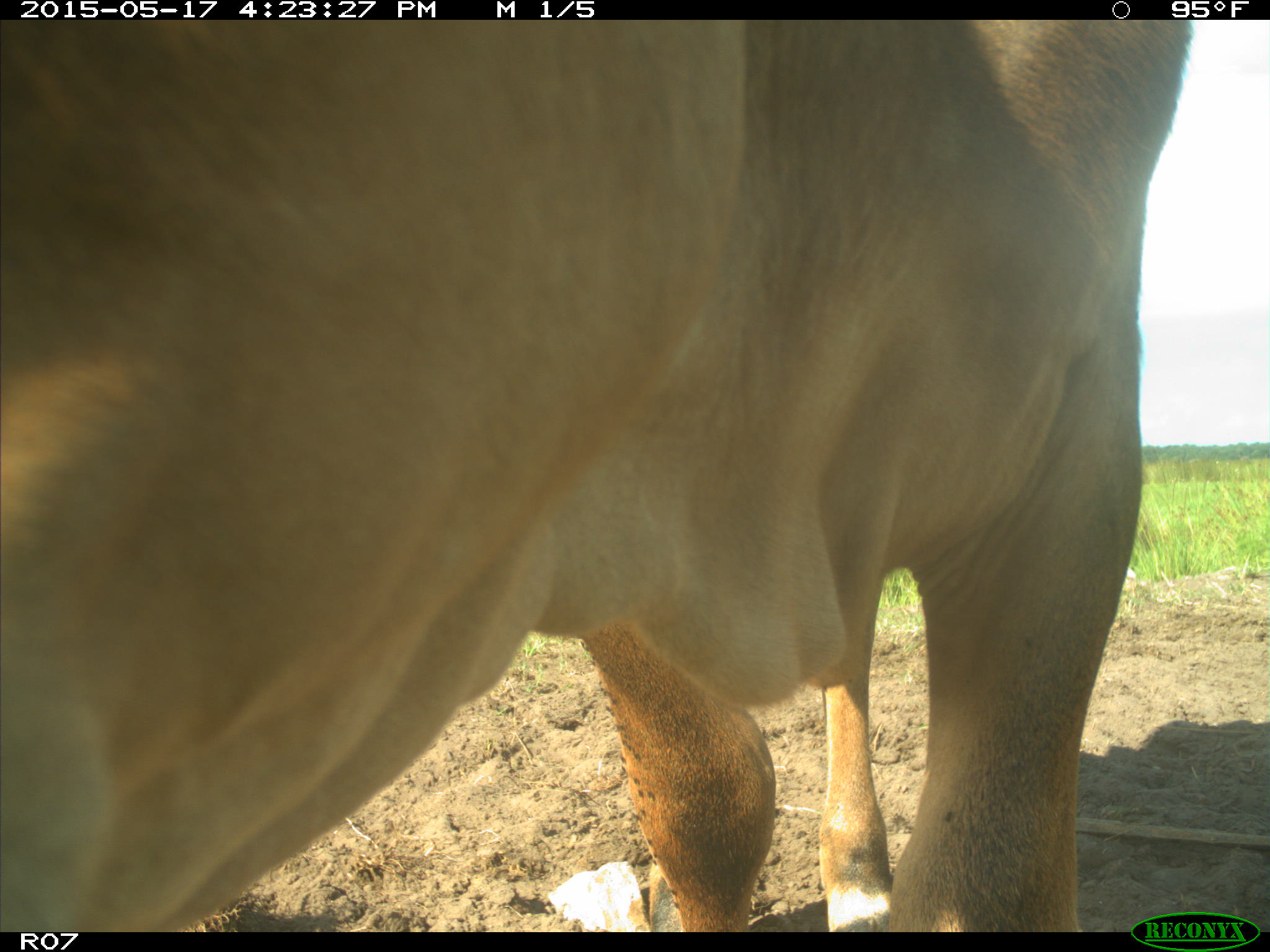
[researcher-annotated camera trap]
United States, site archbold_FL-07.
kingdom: Animalia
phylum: Chordata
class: Mammalia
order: Artiodactyla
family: Bovidae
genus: Bos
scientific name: Bos taurus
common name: domestic cow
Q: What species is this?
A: Bos taurus (domestic cow).